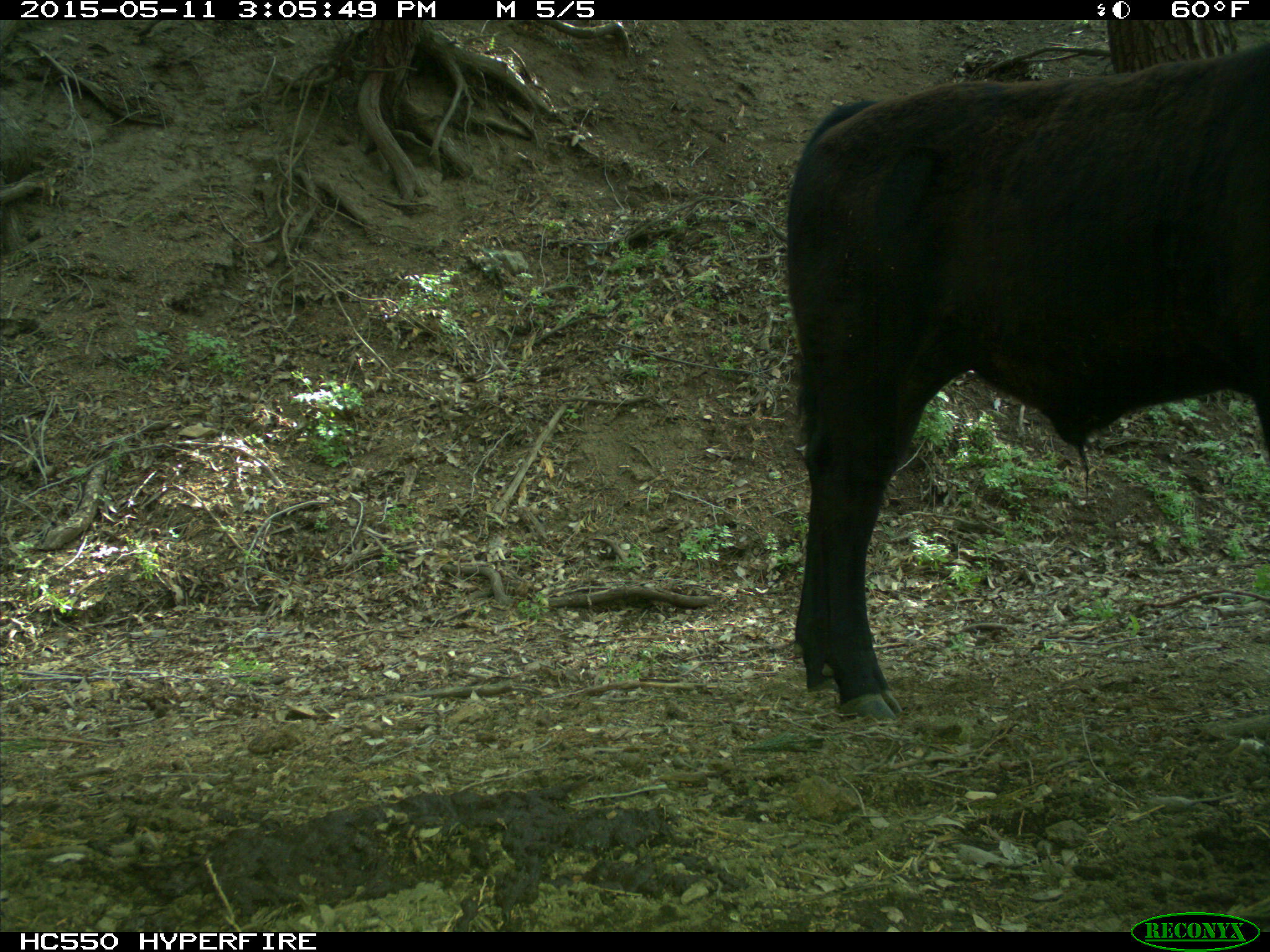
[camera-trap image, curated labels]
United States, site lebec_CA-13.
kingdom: Animalia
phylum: Chordata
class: Mammalia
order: Artiodactyla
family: Bovidae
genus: Bos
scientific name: Bos taurus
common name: domestic cow